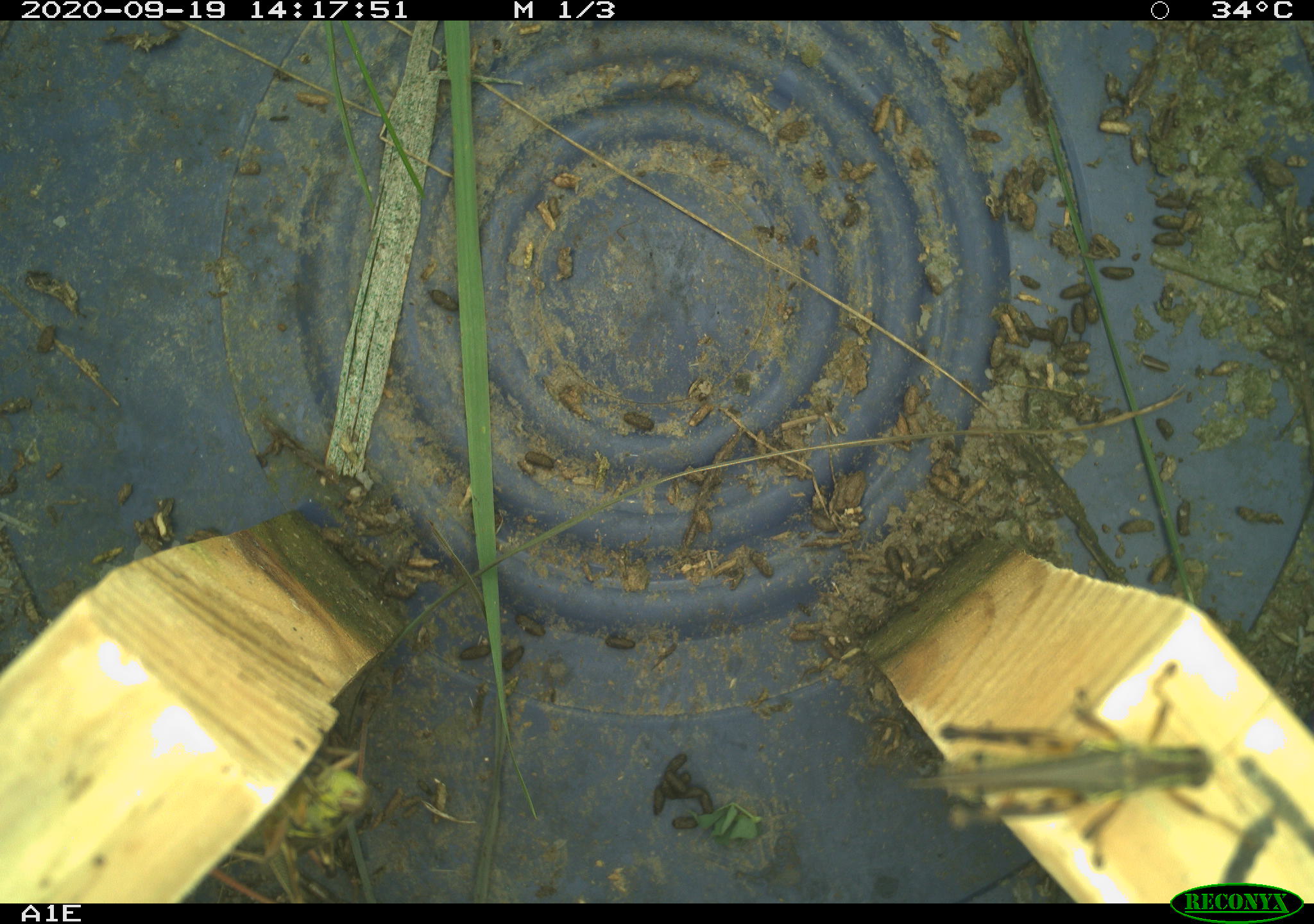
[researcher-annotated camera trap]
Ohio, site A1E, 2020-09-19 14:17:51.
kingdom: Animalia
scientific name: Animalia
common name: animal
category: invertebrate